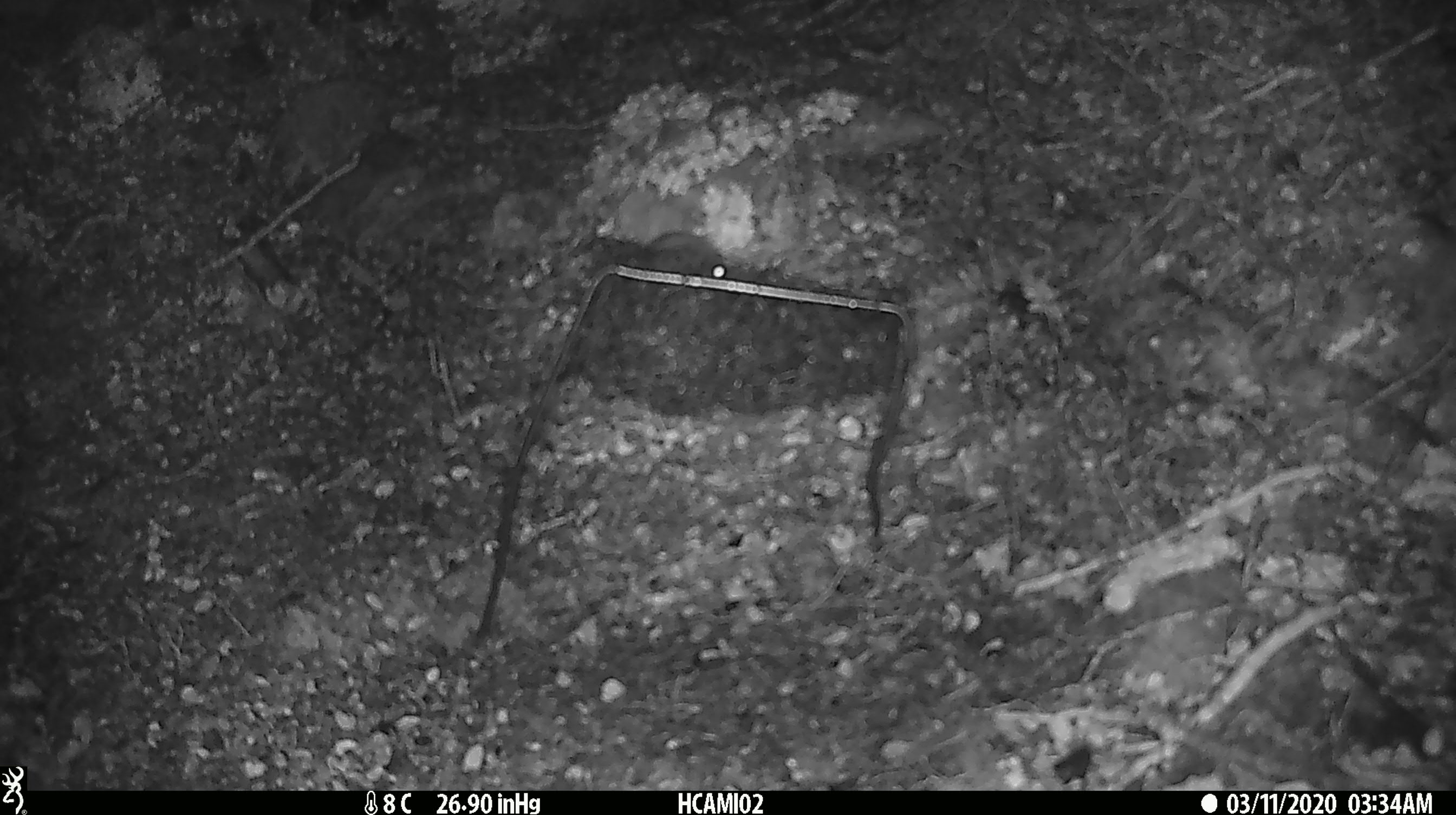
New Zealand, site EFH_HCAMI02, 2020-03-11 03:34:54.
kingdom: Animalia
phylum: Chordata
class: Mammalia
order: Rodentia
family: Muridae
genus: Mus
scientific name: Mus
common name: mouse